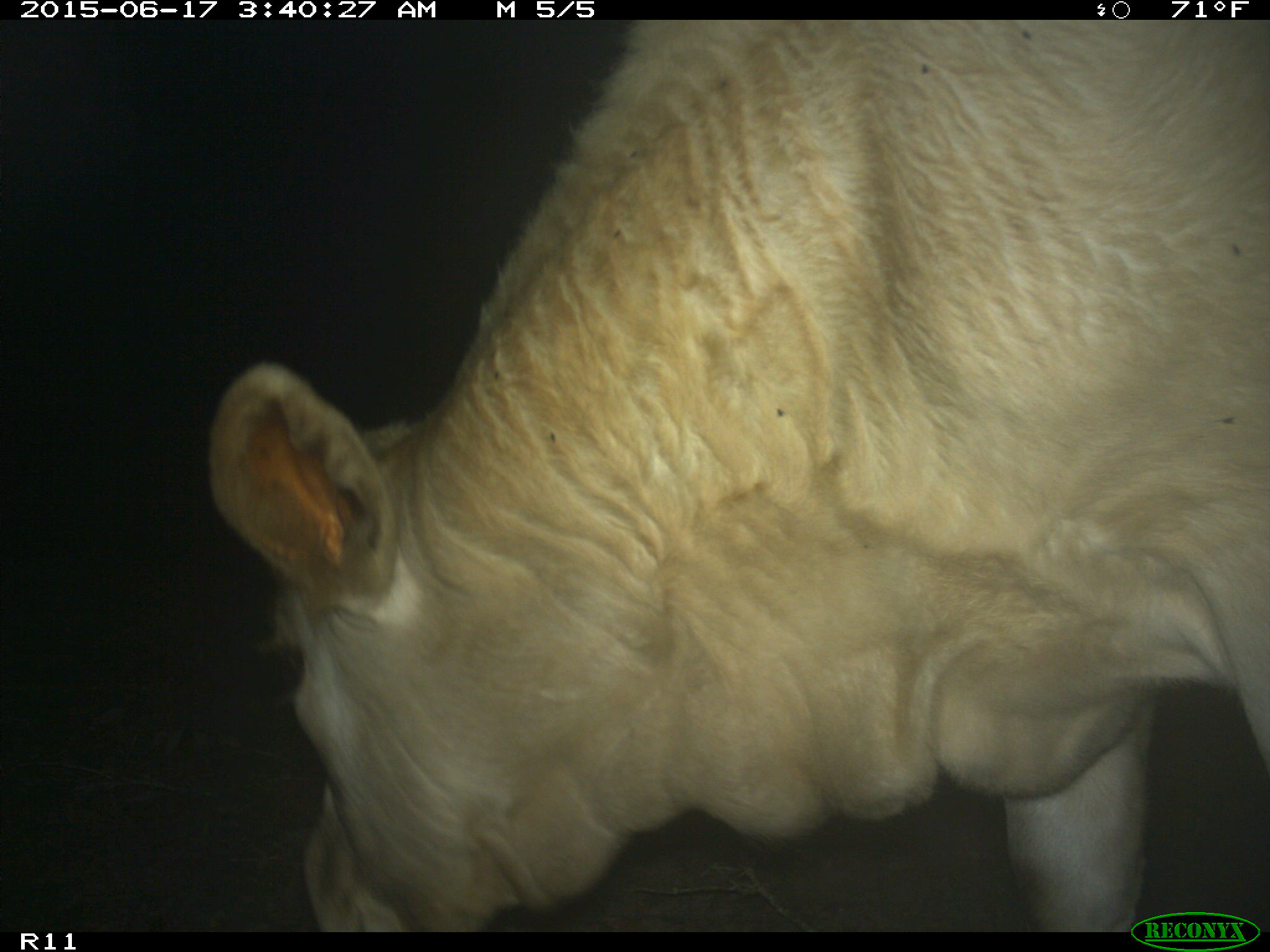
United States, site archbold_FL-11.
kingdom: Animalia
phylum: Chordata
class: Mammalia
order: Artiodactyla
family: Bovidae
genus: Bos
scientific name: Bos taurus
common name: domestic cow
Bos taurus (domestic cow).